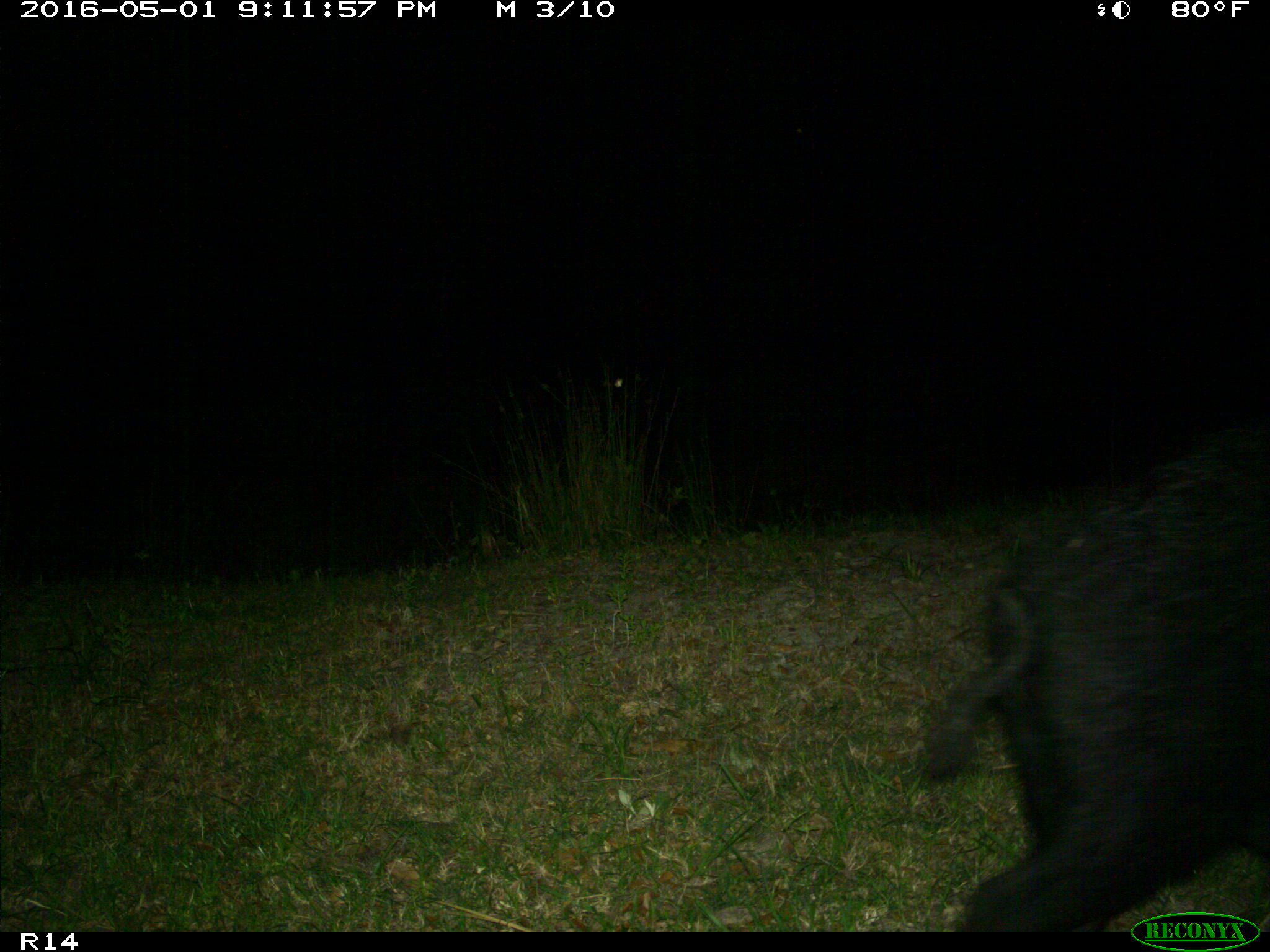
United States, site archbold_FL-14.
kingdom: Animalia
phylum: Chordata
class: Mammalia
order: Artiodactyla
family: Suidae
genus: Sus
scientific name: Sus scrofa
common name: wild boar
Sus scrofa (wild boar).